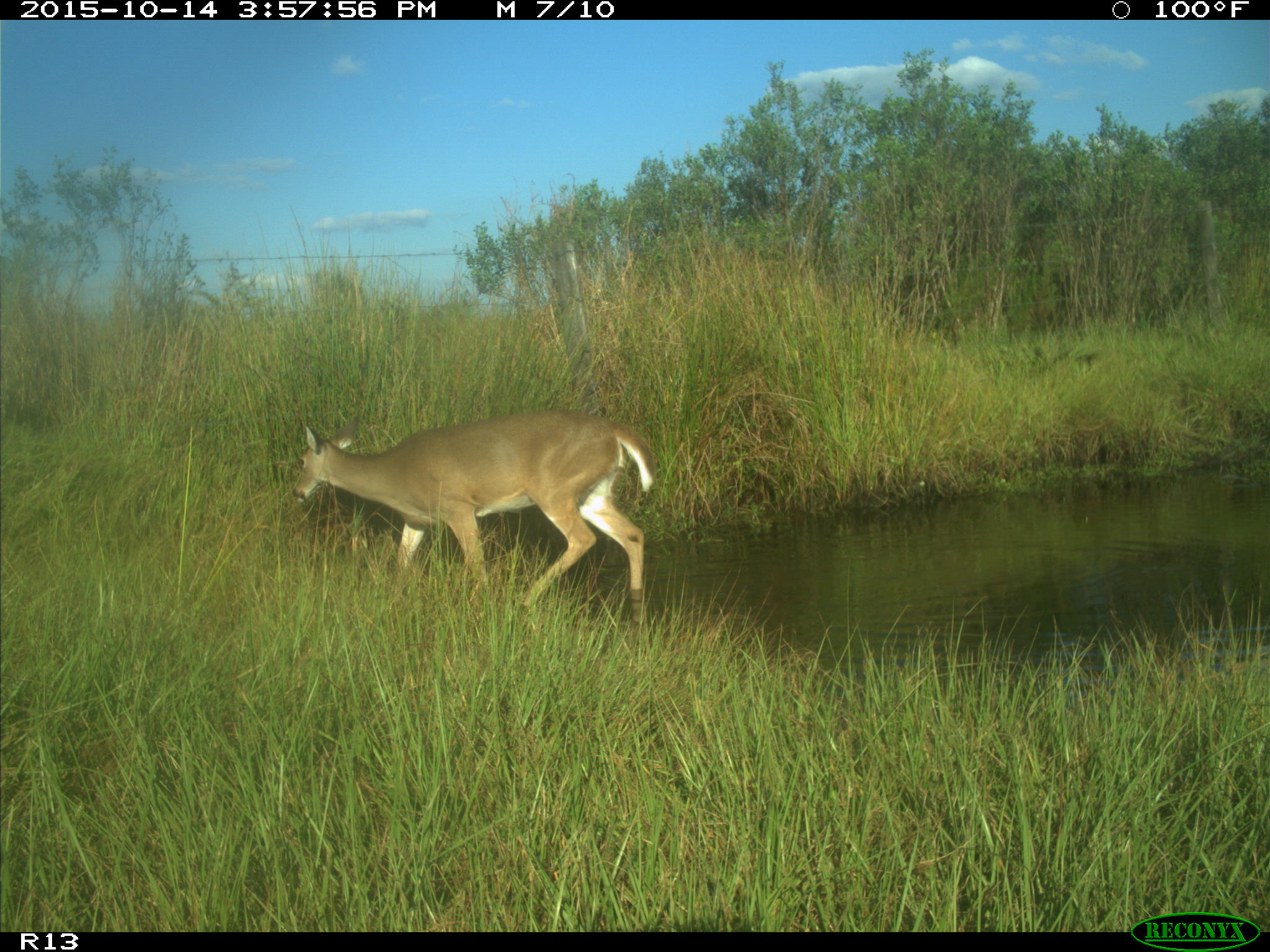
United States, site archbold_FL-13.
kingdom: Animalia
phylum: Chordata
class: Mammalia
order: Artiodactyla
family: Cervidae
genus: Odocoileus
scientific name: Odocoileus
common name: deer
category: unidentified deer